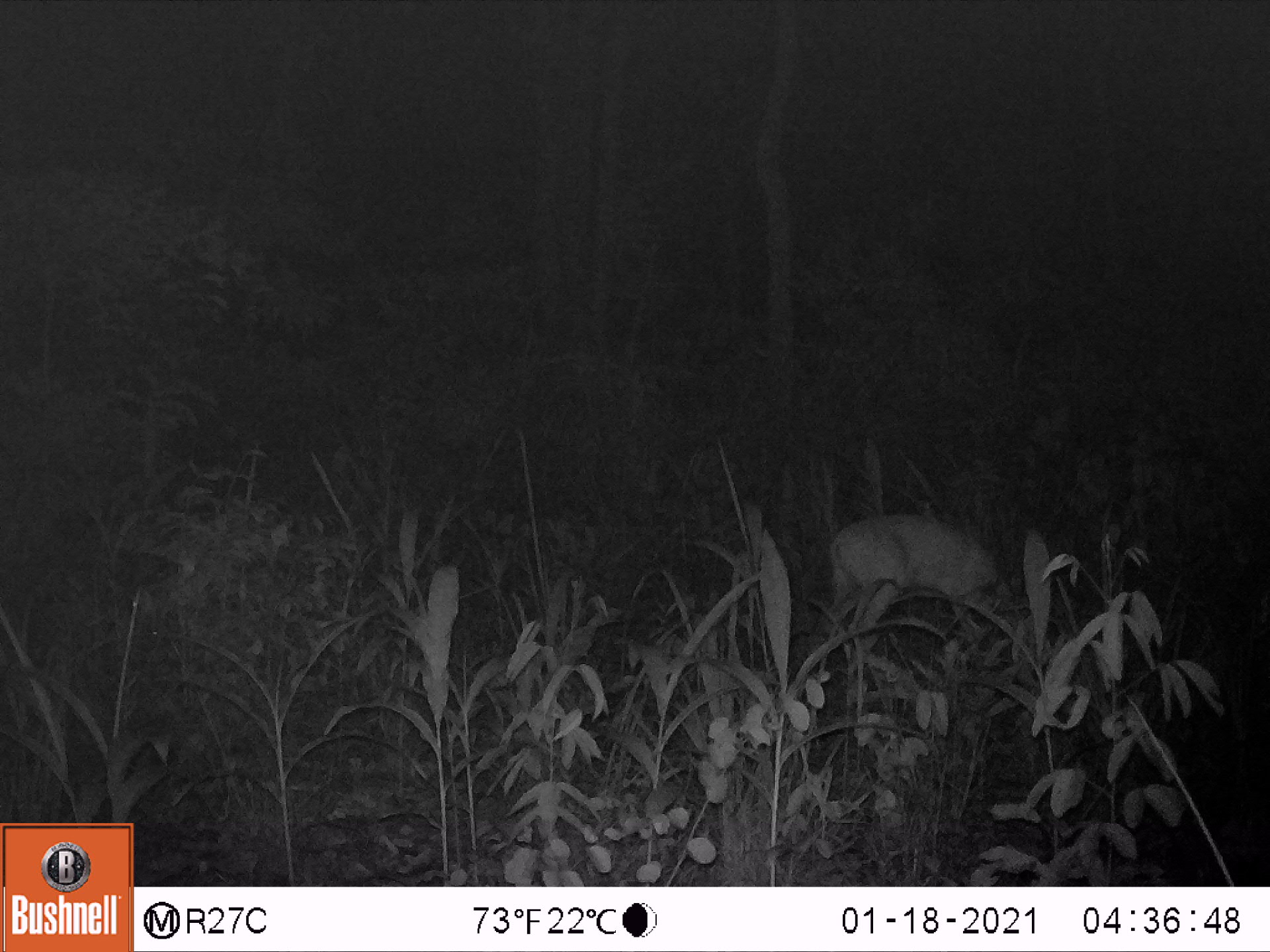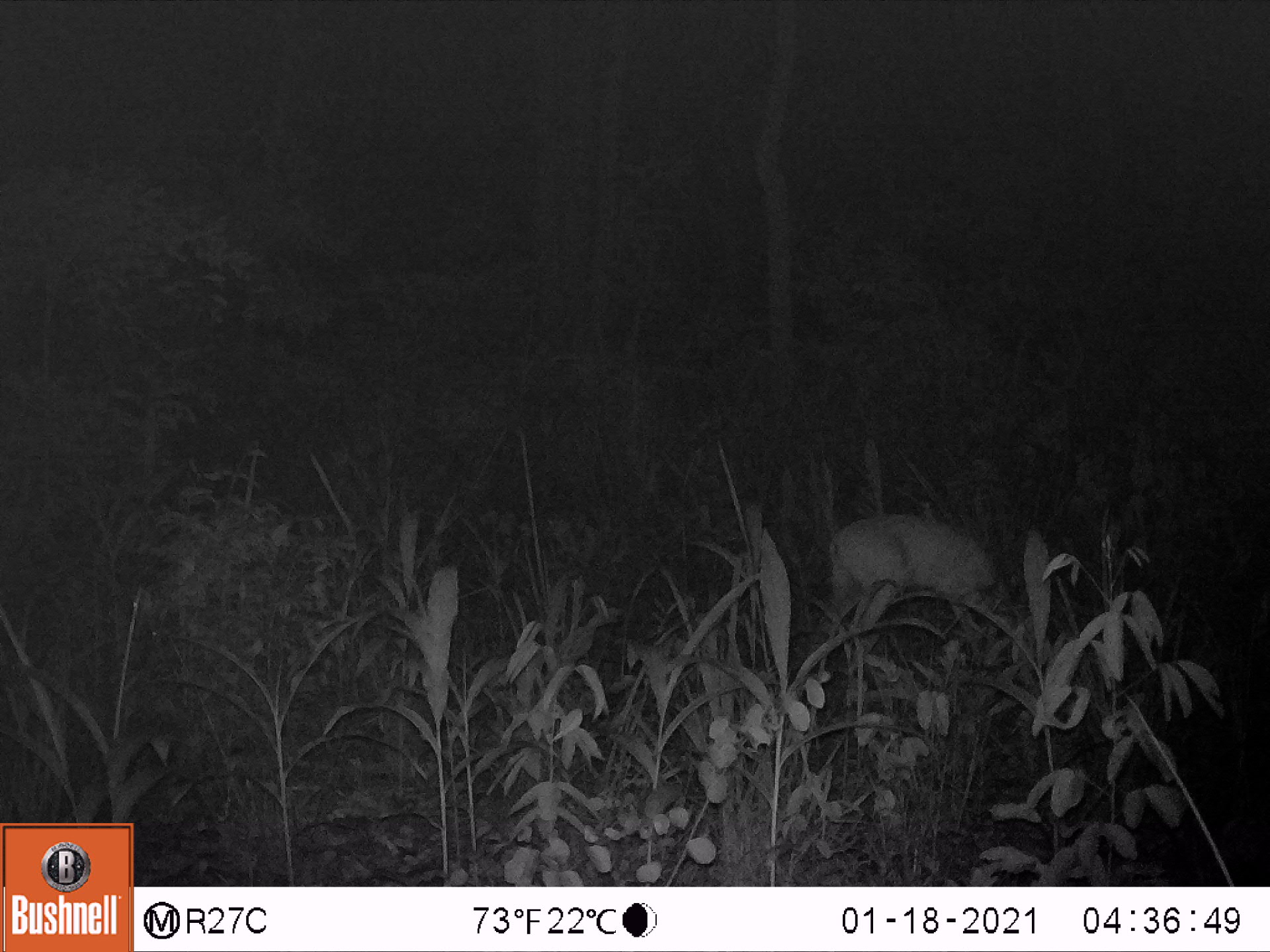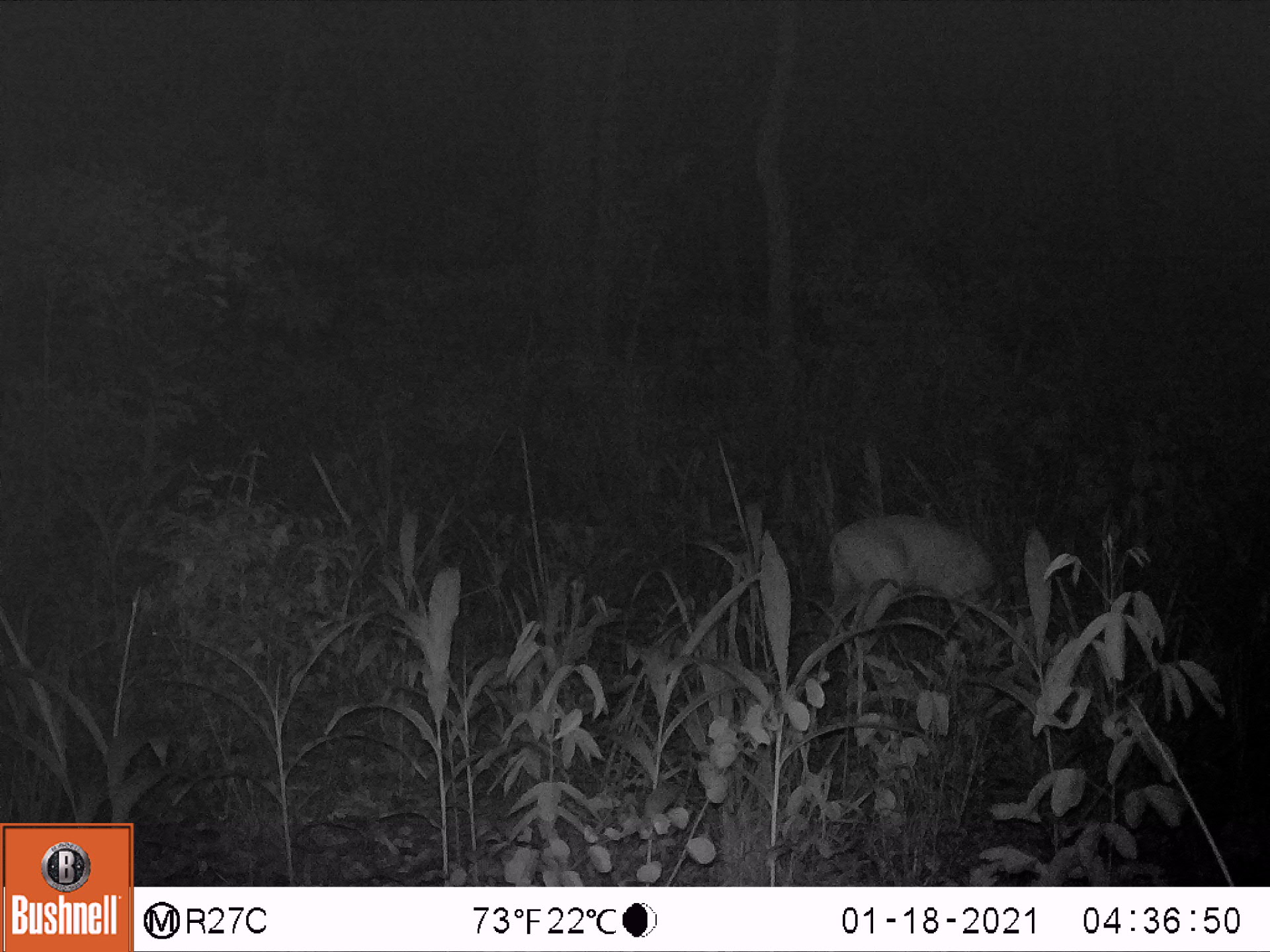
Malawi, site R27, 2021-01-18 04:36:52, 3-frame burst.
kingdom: Animalia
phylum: Chordata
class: Mammalia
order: Artiodactyla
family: Bovidae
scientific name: Antilopinae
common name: small antelope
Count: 1.